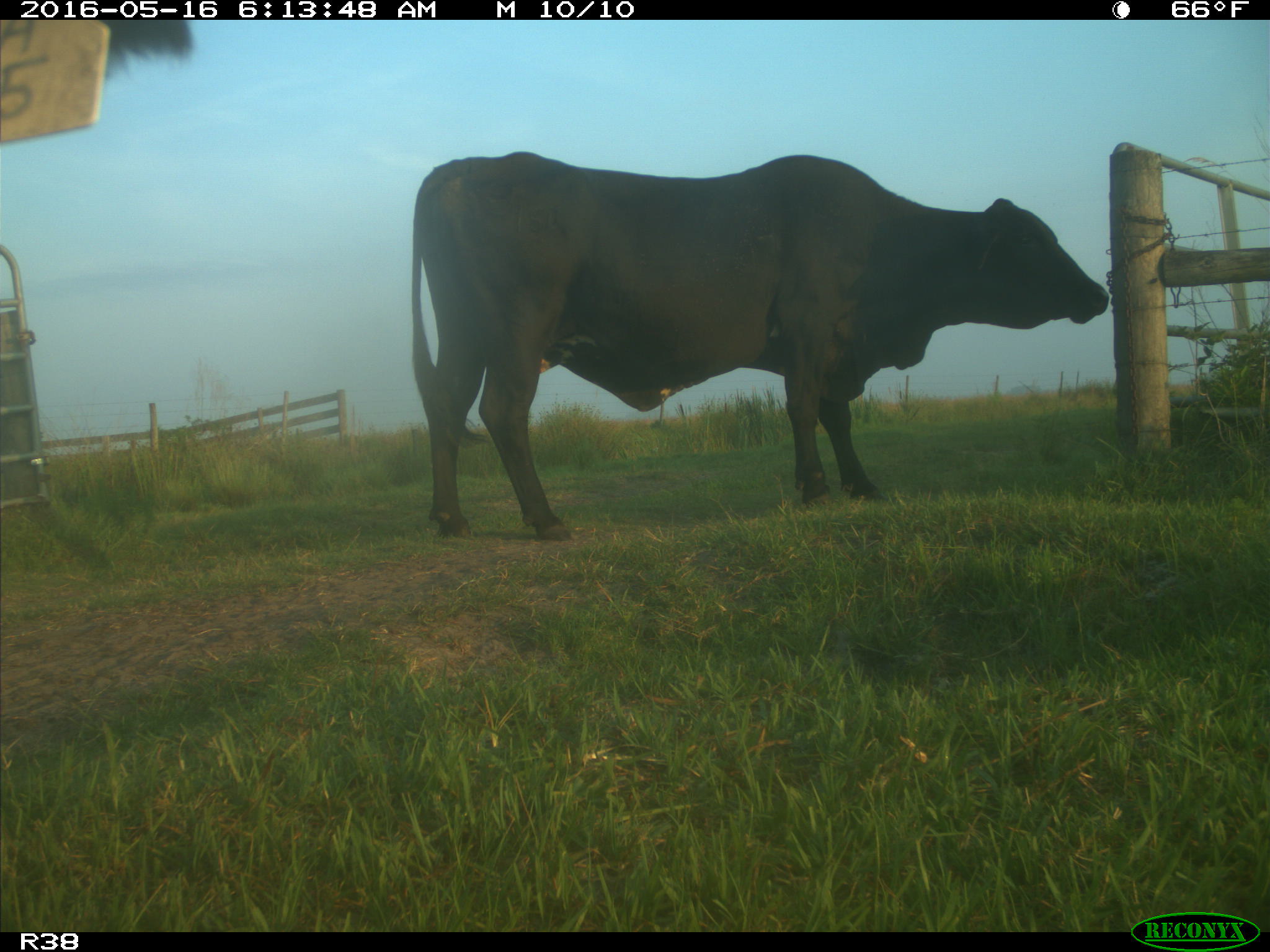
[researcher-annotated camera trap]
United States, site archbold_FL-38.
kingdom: Animalia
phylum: Chordata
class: Mammalia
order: Artiodactyla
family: Bovidae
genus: Bos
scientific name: Bos taurus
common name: domestic cow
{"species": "Bos taurus (domestic cow)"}